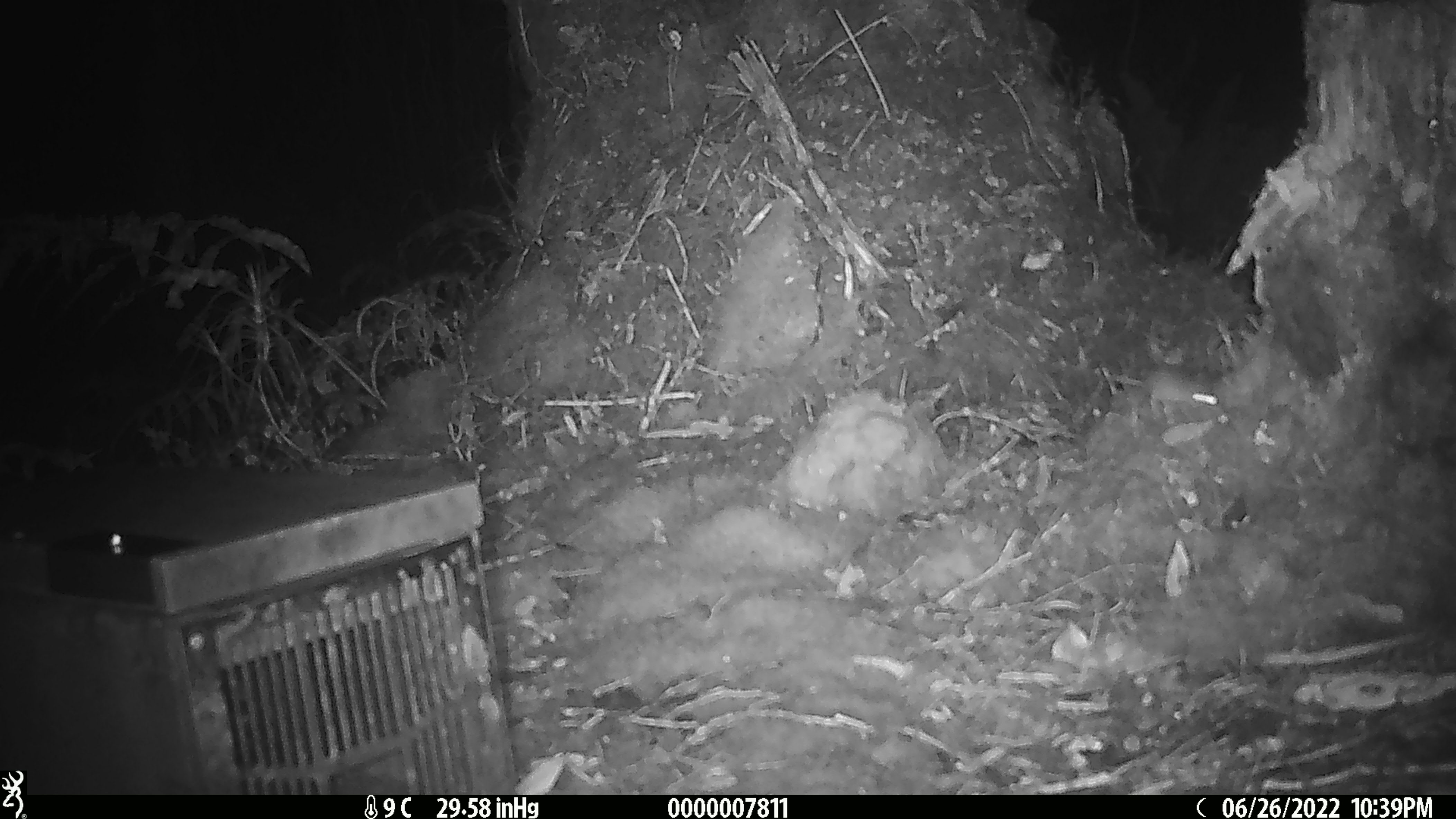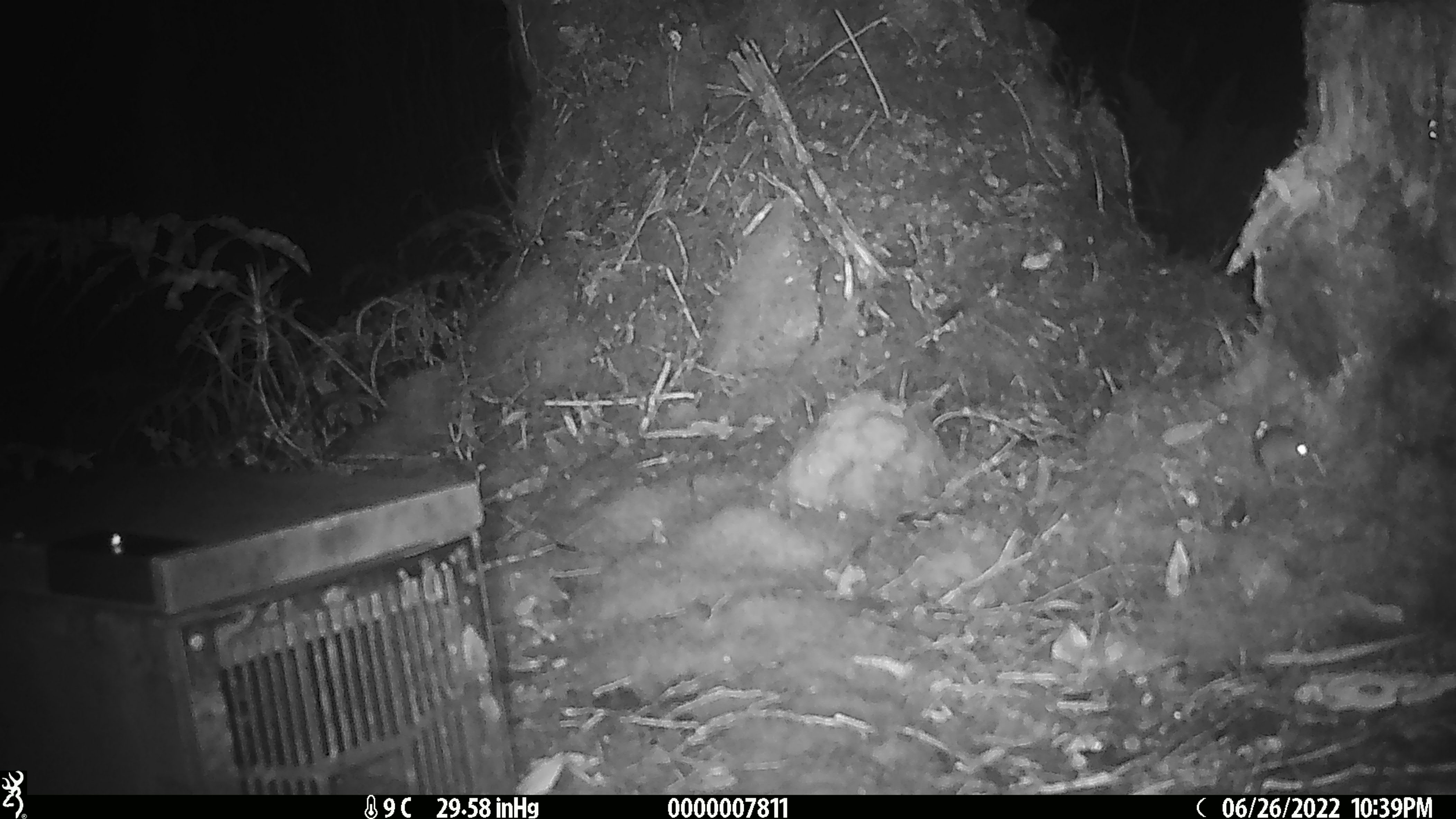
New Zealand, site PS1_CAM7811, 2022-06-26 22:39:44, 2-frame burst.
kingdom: Animalia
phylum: Chordata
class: Mammalia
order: Rodentia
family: Muridae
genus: Mus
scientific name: Mus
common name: mouse